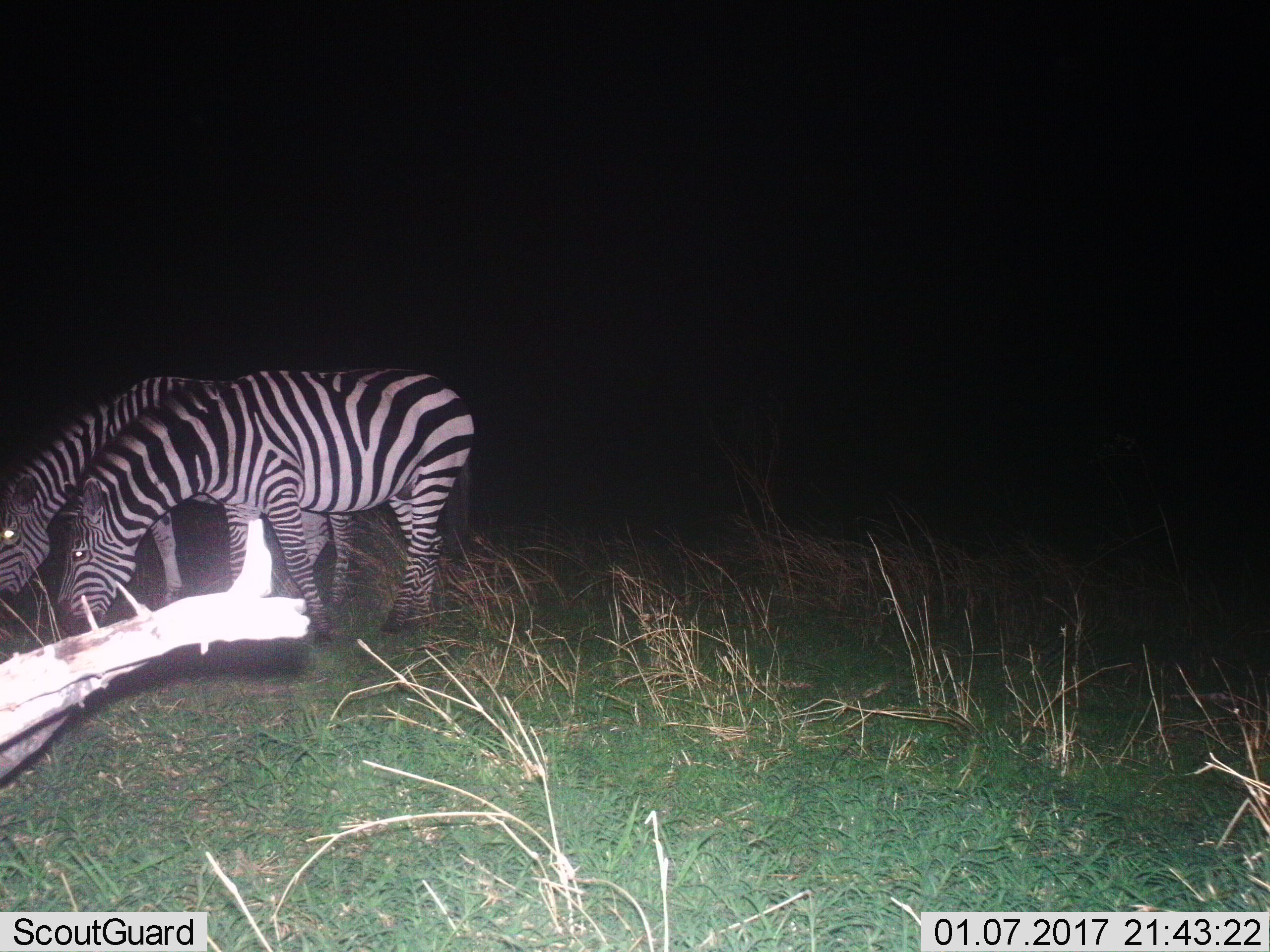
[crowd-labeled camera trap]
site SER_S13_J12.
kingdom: Animalia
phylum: Chordata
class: Mammalia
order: Perissodactyla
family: Equidae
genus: Equus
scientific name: Equus quagga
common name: plains zebra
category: zebraplains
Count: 2.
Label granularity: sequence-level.